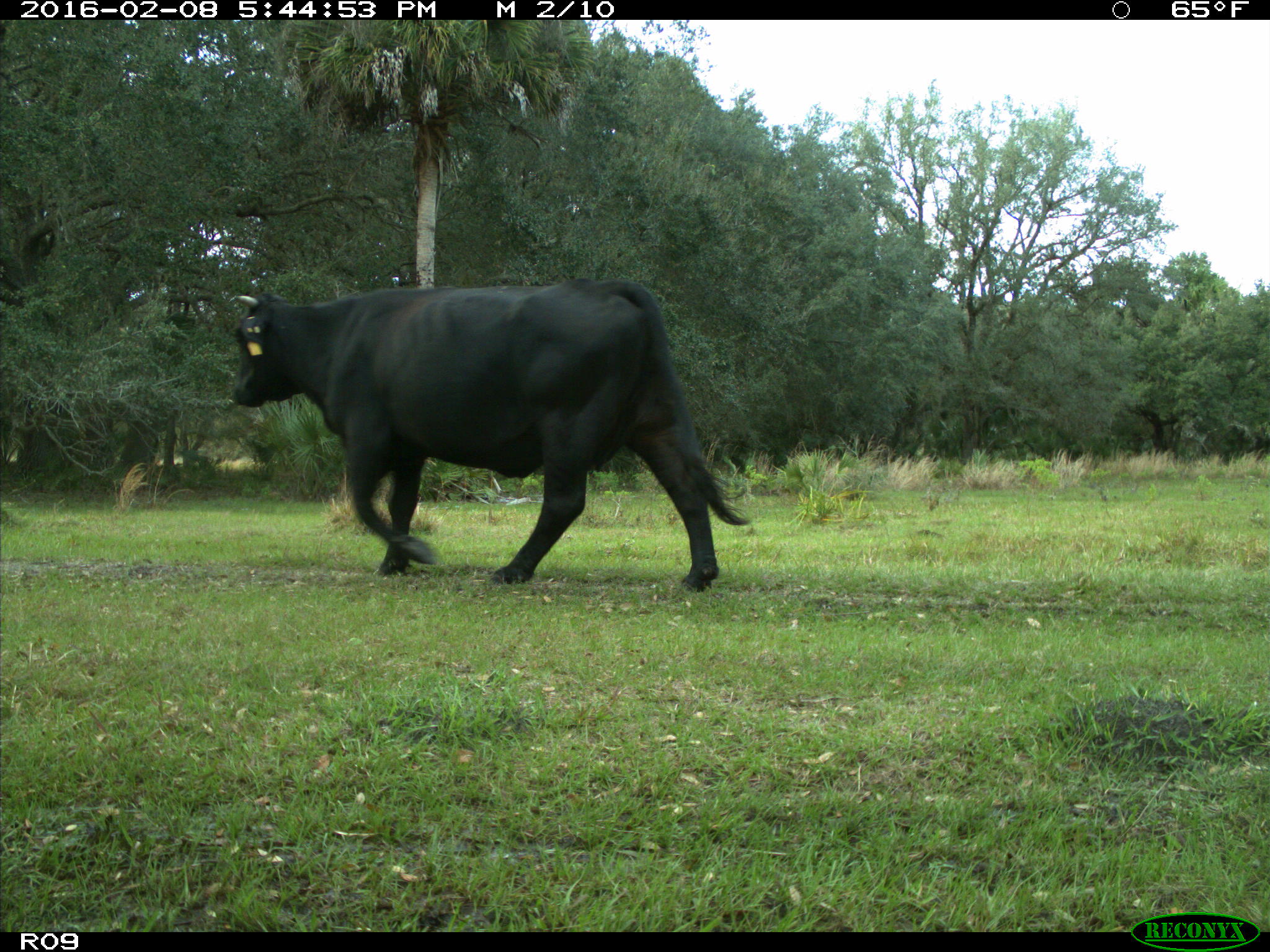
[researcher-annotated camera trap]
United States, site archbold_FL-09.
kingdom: Animalia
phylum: Chordata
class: Mammalia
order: Artiodactyla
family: Bovidae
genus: Bos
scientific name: Bos taurus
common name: domestic cow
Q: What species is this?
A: Bos taurus (domestic cow).